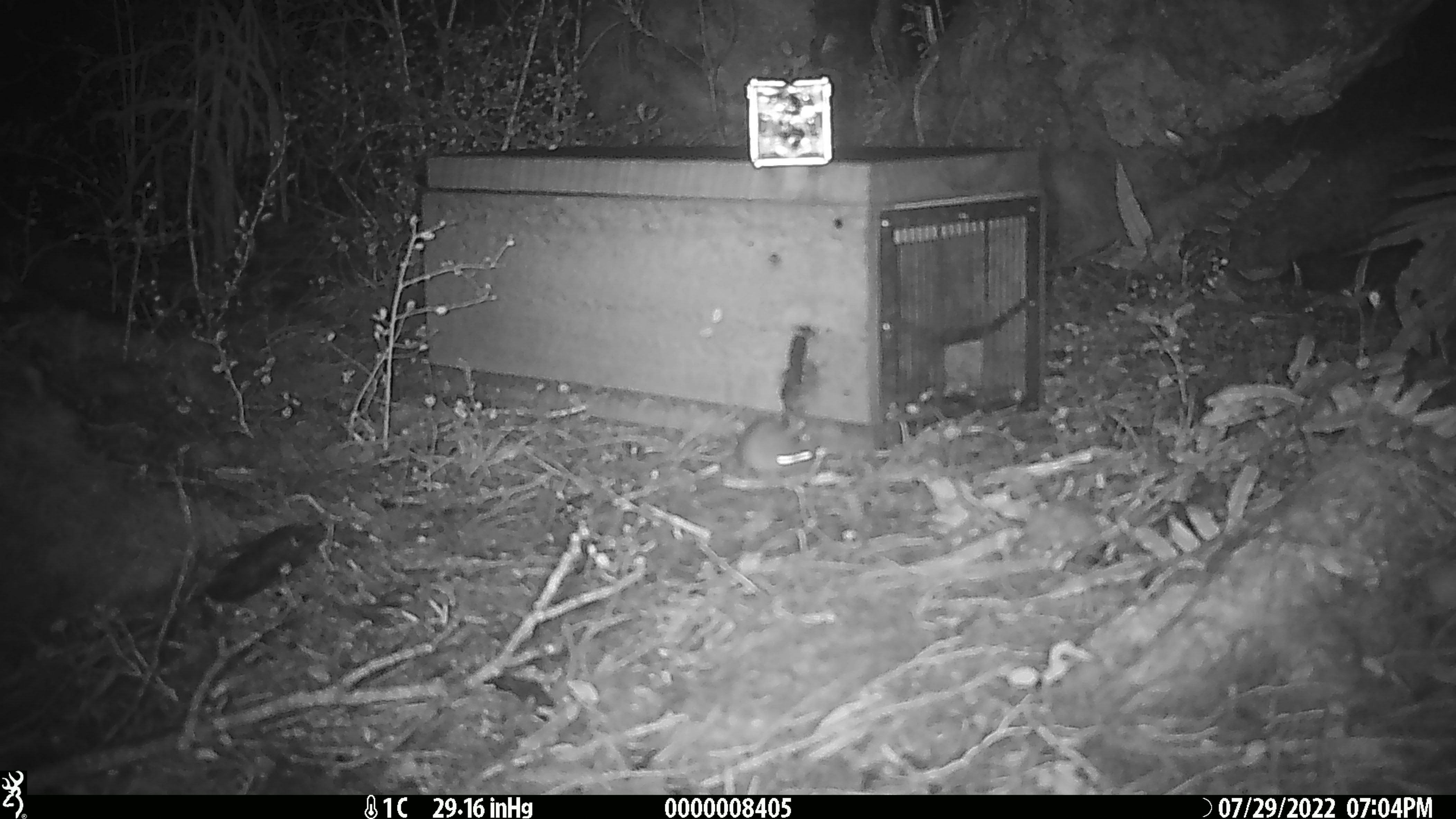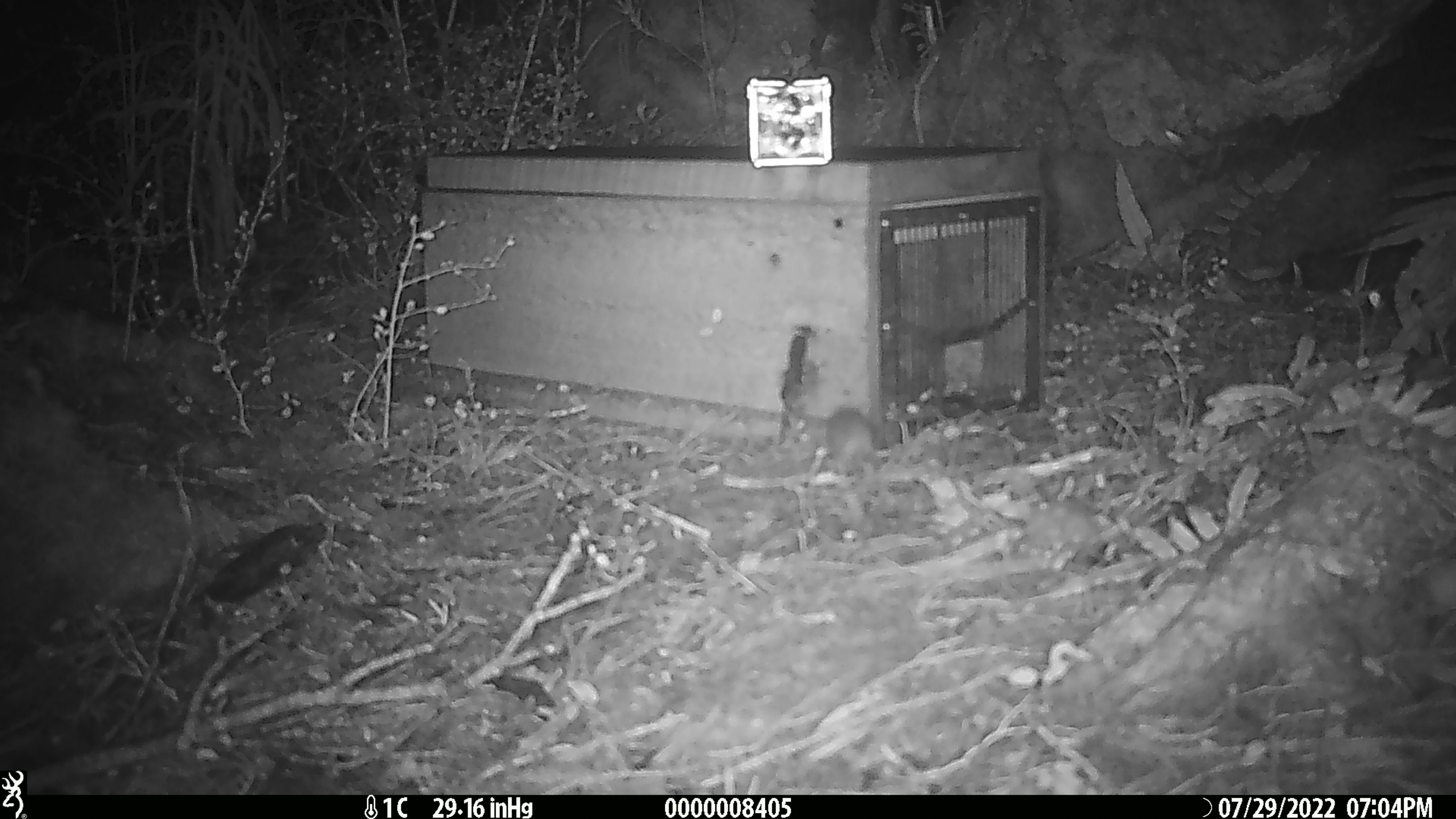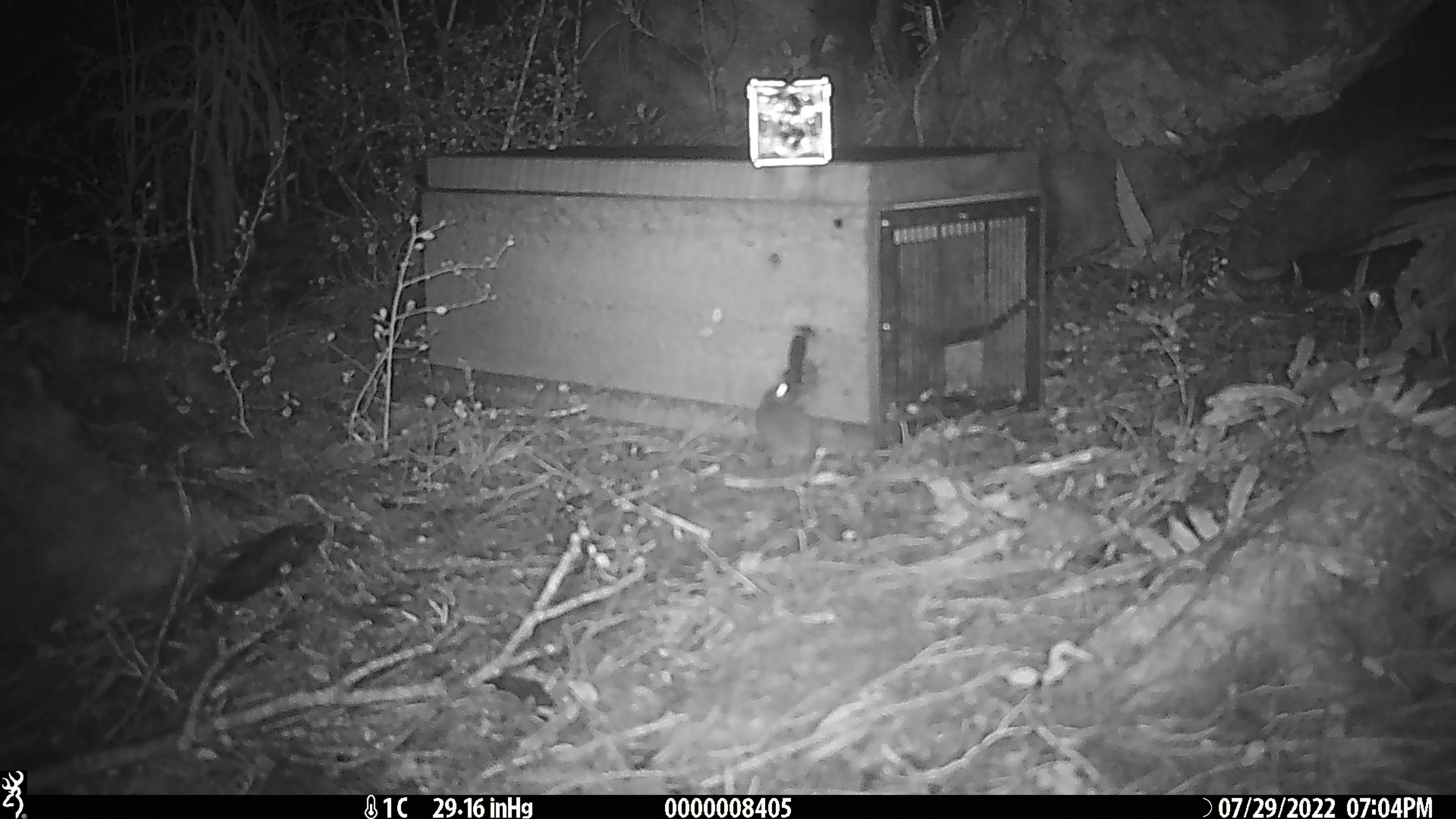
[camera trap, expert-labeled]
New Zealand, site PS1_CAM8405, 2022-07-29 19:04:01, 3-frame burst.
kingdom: Animalia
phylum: Chordata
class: Mammalia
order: Rodentia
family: Muridae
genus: Mus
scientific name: Mus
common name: mouse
Mouse (Mus).